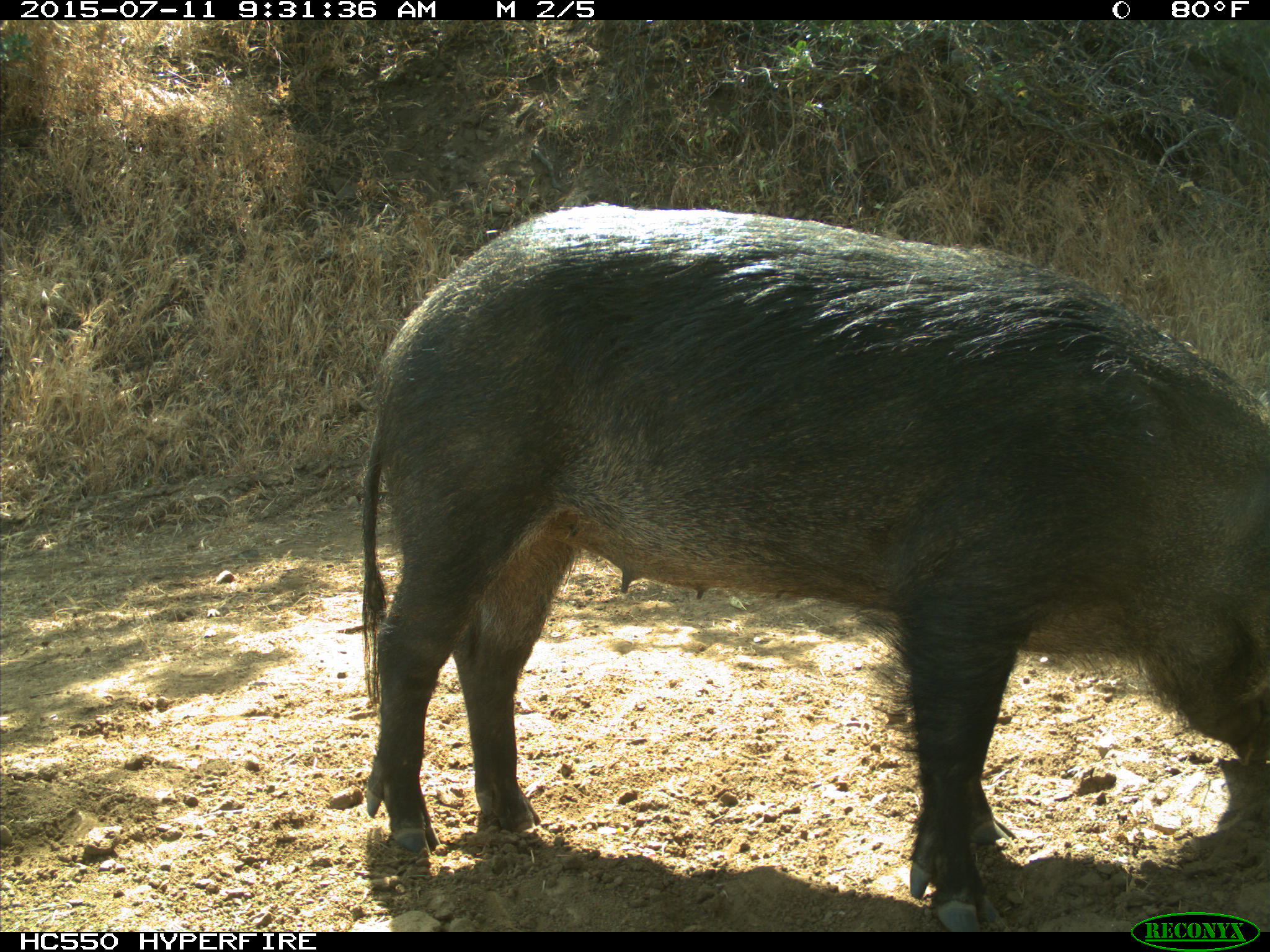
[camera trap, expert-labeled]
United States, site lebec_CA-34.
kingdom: Animalia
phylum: Chordata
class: Mammalia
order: Artiodactyla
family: Suidae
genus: Sus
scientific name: Sus scrofa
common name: wild boar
Sus scrofa (wild boar).